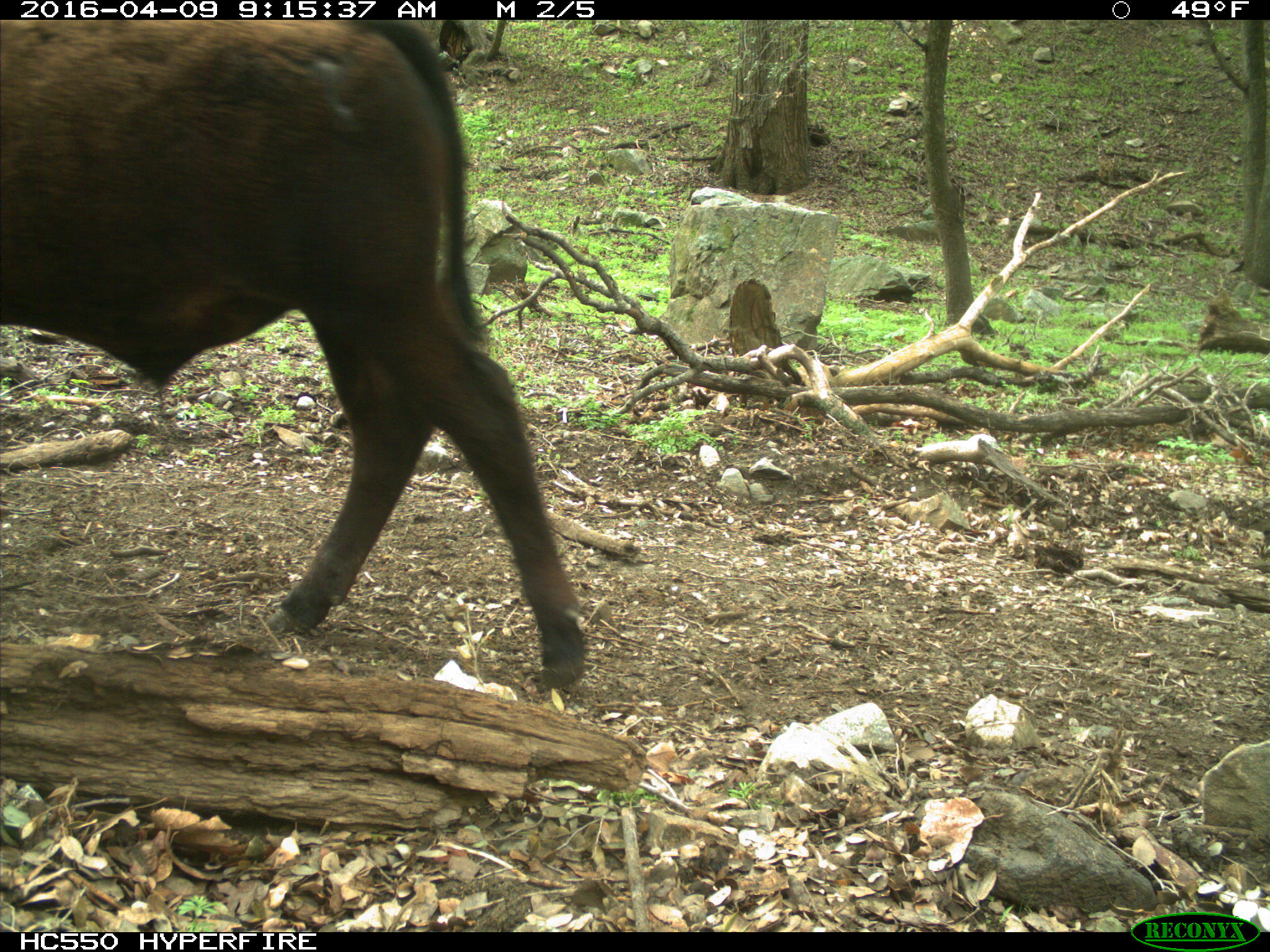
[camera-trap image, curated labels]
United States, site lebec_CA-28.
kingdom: Animalia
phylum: Chordata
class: Mammalia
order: Artiodactyla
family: Bovidae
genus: Bos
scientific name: Bos taurus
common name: domestic cow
Bos taurus (domestic cow).